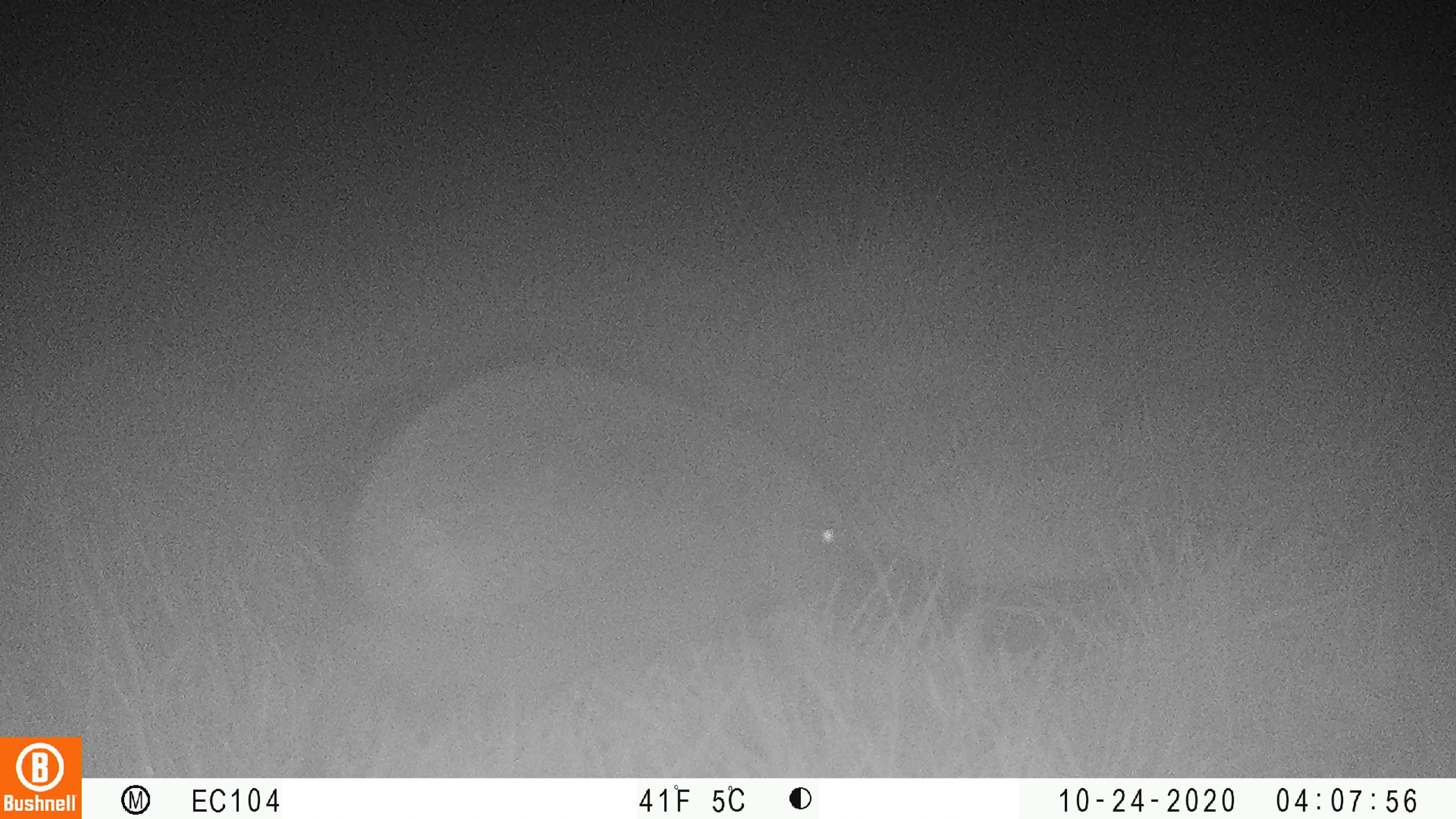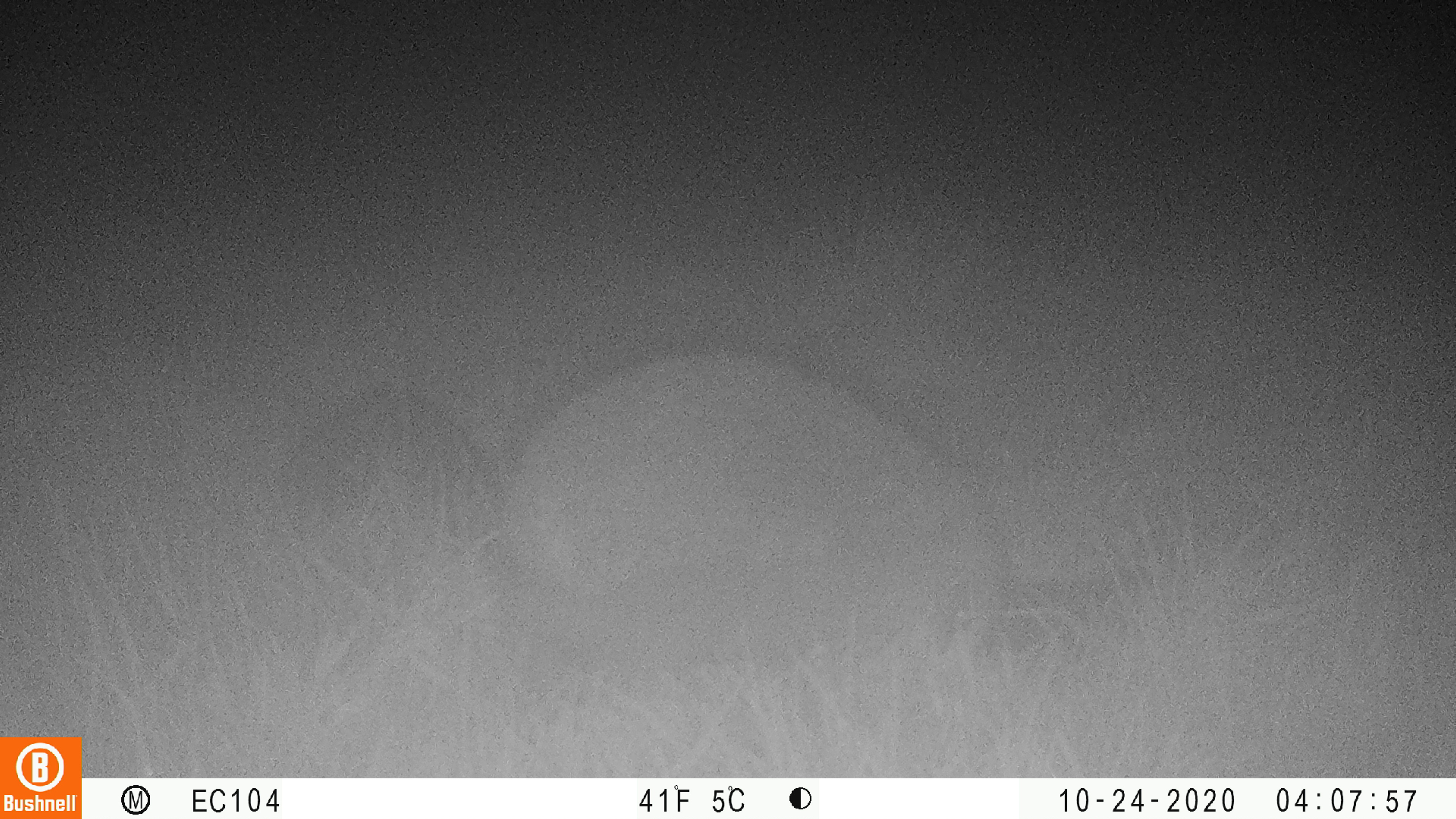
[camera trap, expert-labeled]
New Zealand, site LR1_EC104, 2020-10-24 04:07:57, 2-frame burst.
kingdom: Animalia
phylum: Chordata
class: Mammalia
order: Eulipotyphla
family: Erinaceidae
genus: Erinaceus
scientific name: Erinaceus europaeus europaeus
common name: european hedgehog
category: hedgehog